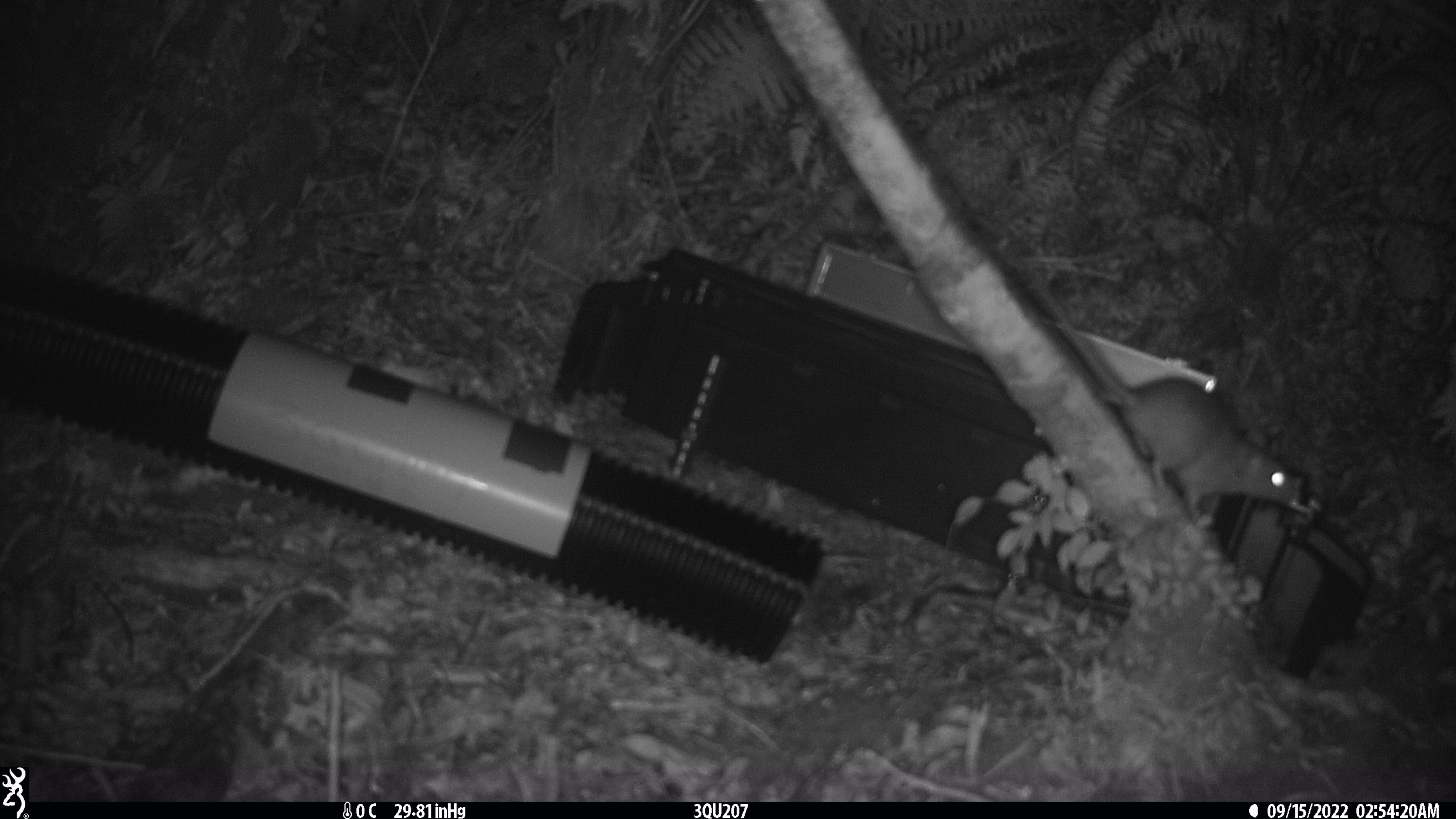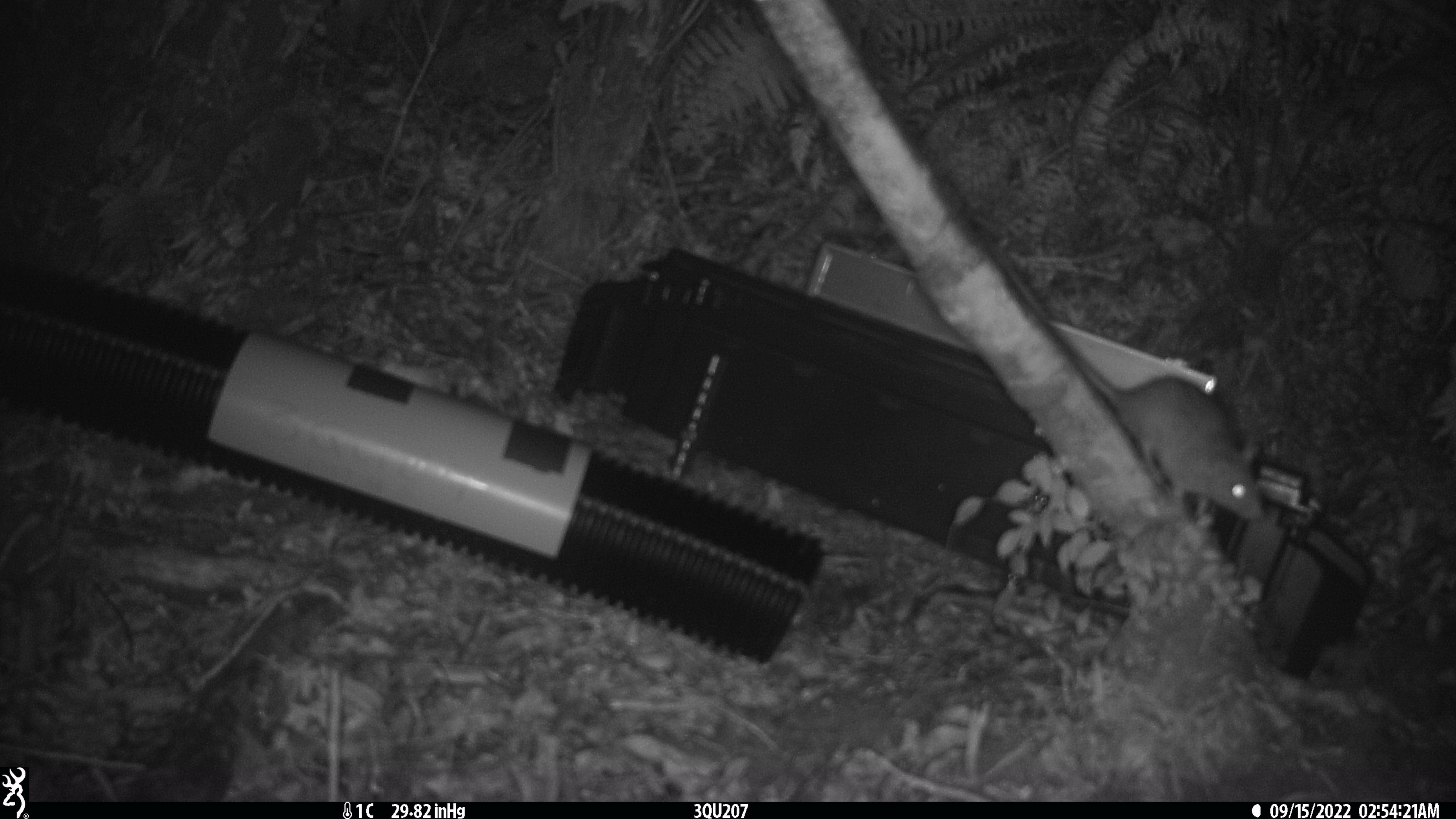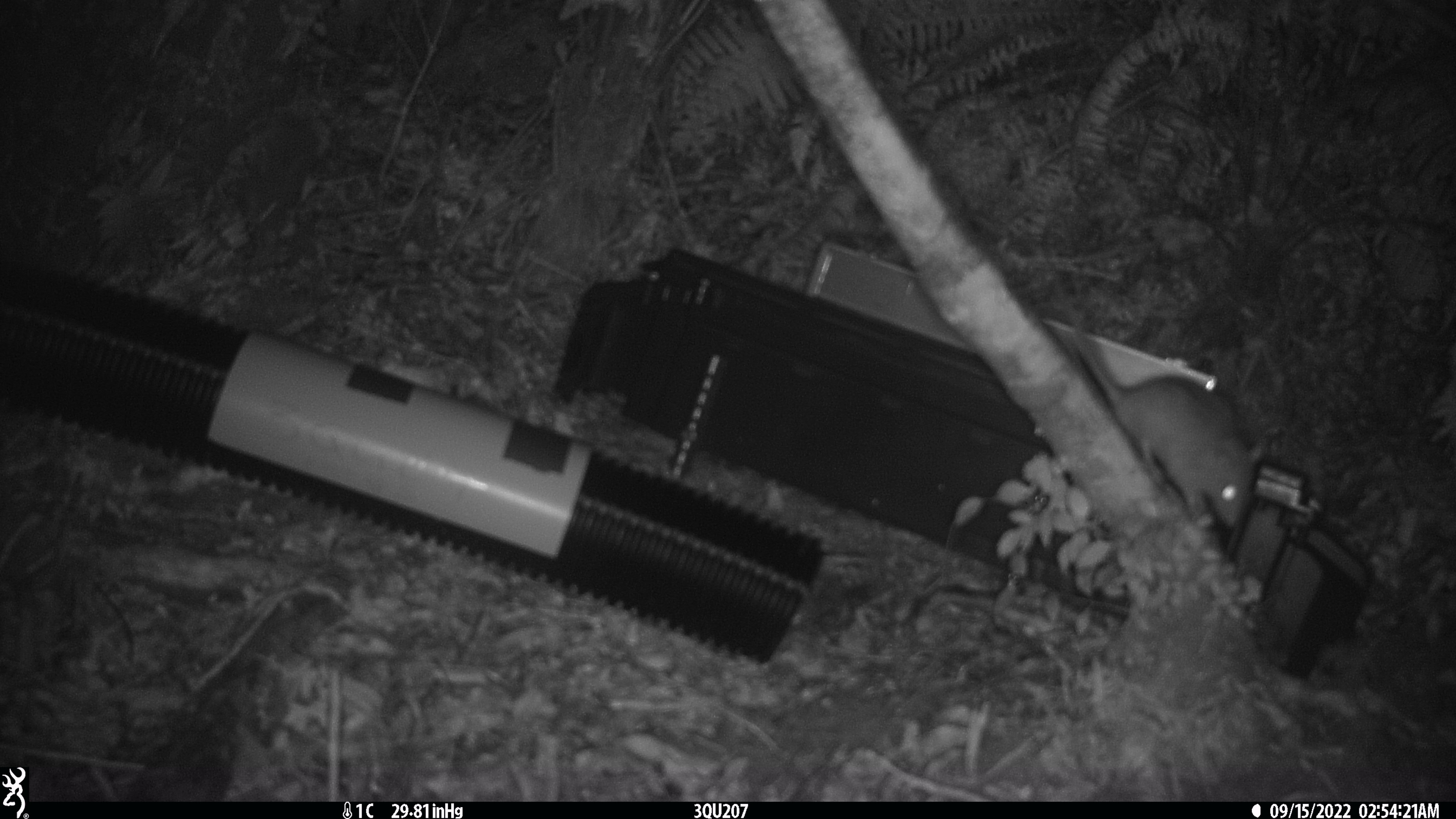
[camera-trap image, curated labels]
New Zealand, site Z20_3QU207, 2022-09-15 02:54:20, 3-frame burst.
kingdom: Animalia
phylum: Chordata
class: Mammalia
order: Rodentia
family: Muridae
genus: Rattus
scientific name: Rattus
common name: rat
Rat (Rattus).